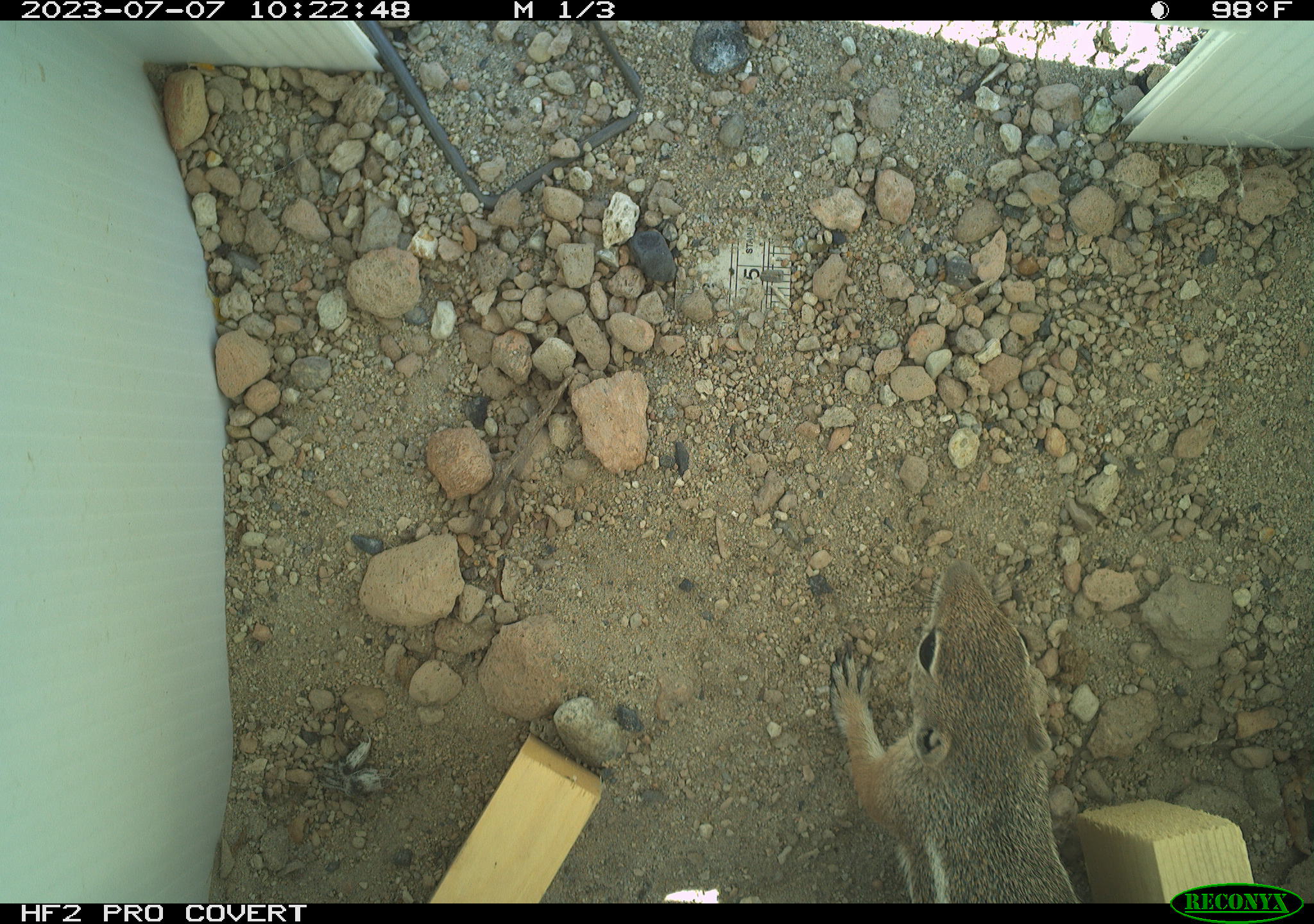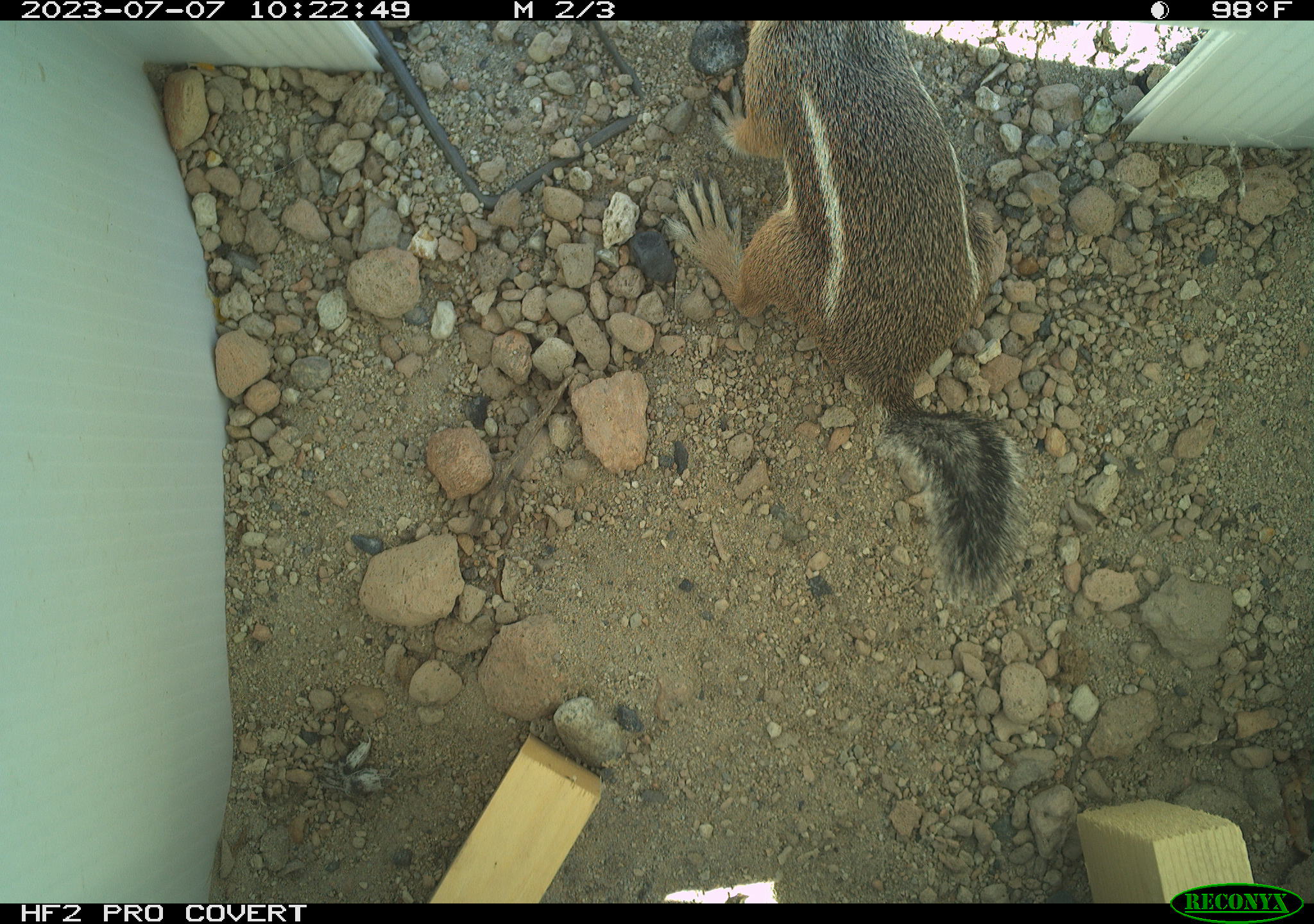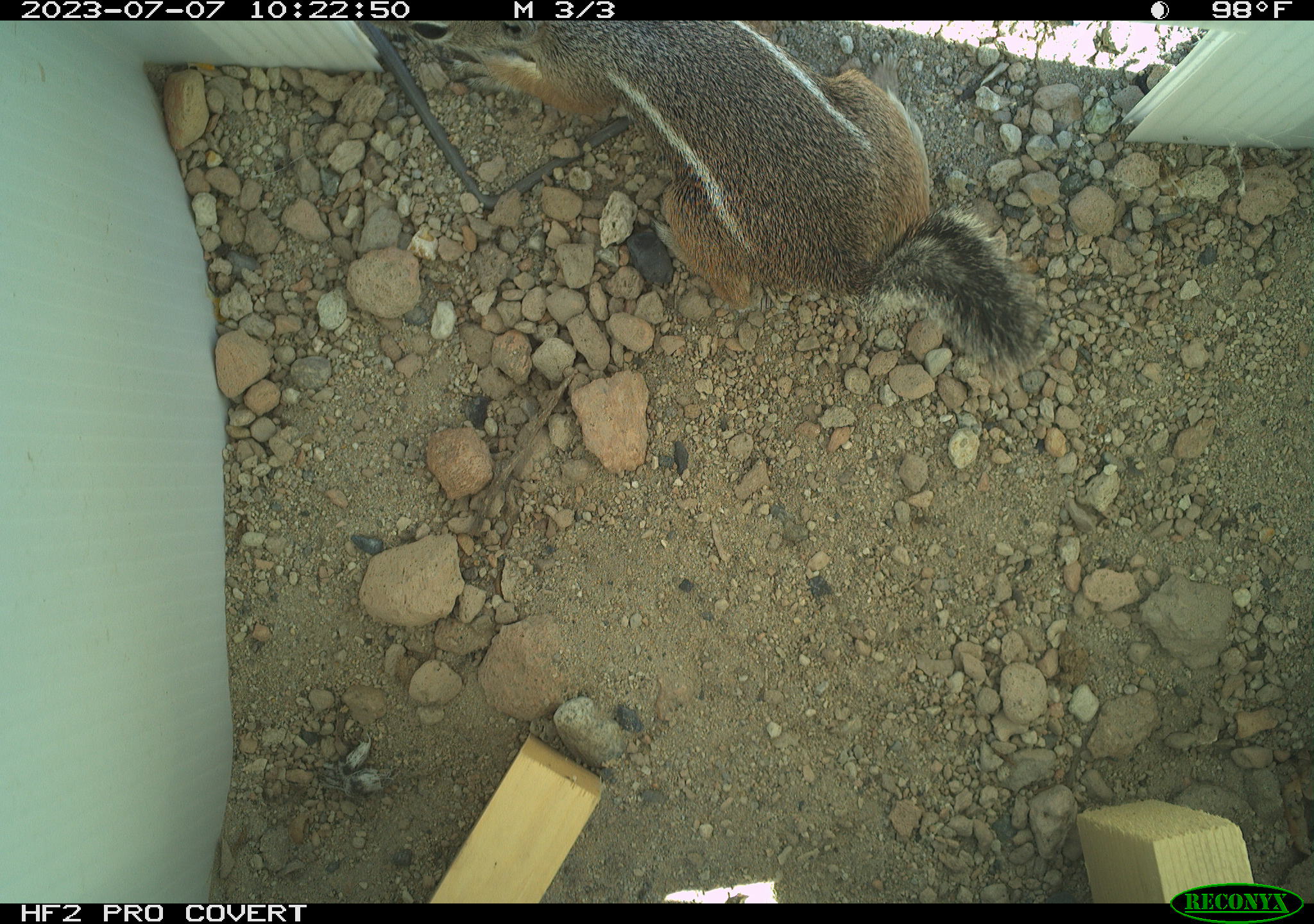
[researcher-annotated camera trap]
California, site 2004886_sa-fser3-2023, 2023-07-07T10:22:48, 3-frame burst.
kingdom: Animalia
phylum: Chordata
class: Mammalia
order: Rodentia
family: Sciuridae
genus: Ammospermophilus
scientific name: Ammospermophilus leucurus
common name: white-tailed antelope squirrel